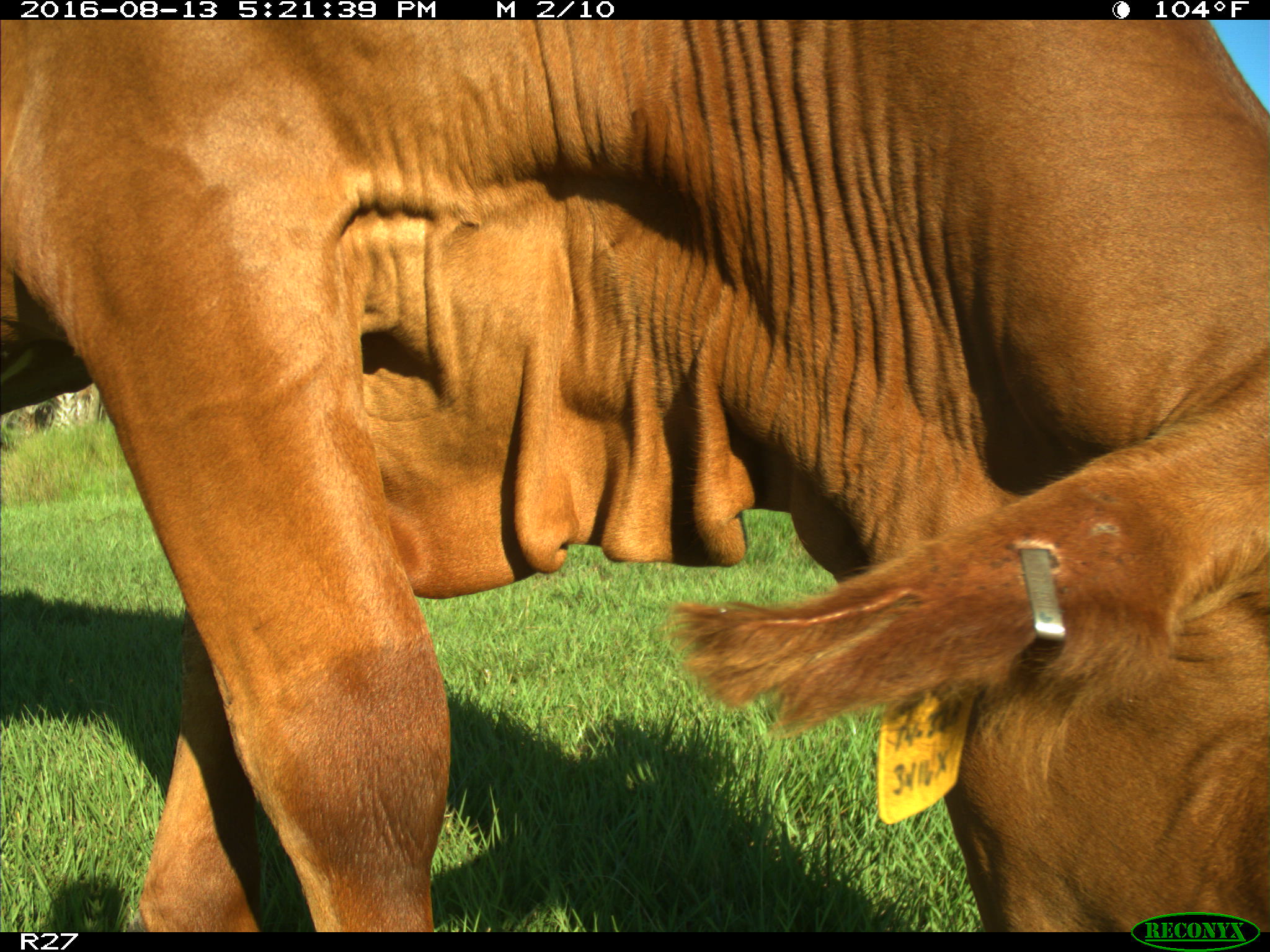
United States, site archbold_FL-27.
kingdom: Animalia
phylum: Chordata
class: Mammalia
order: Artiodactyla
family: Bovidae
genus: Bos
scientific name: Bos taurus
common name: domestic cow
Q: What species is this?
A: Bos taurus (domestic cow).